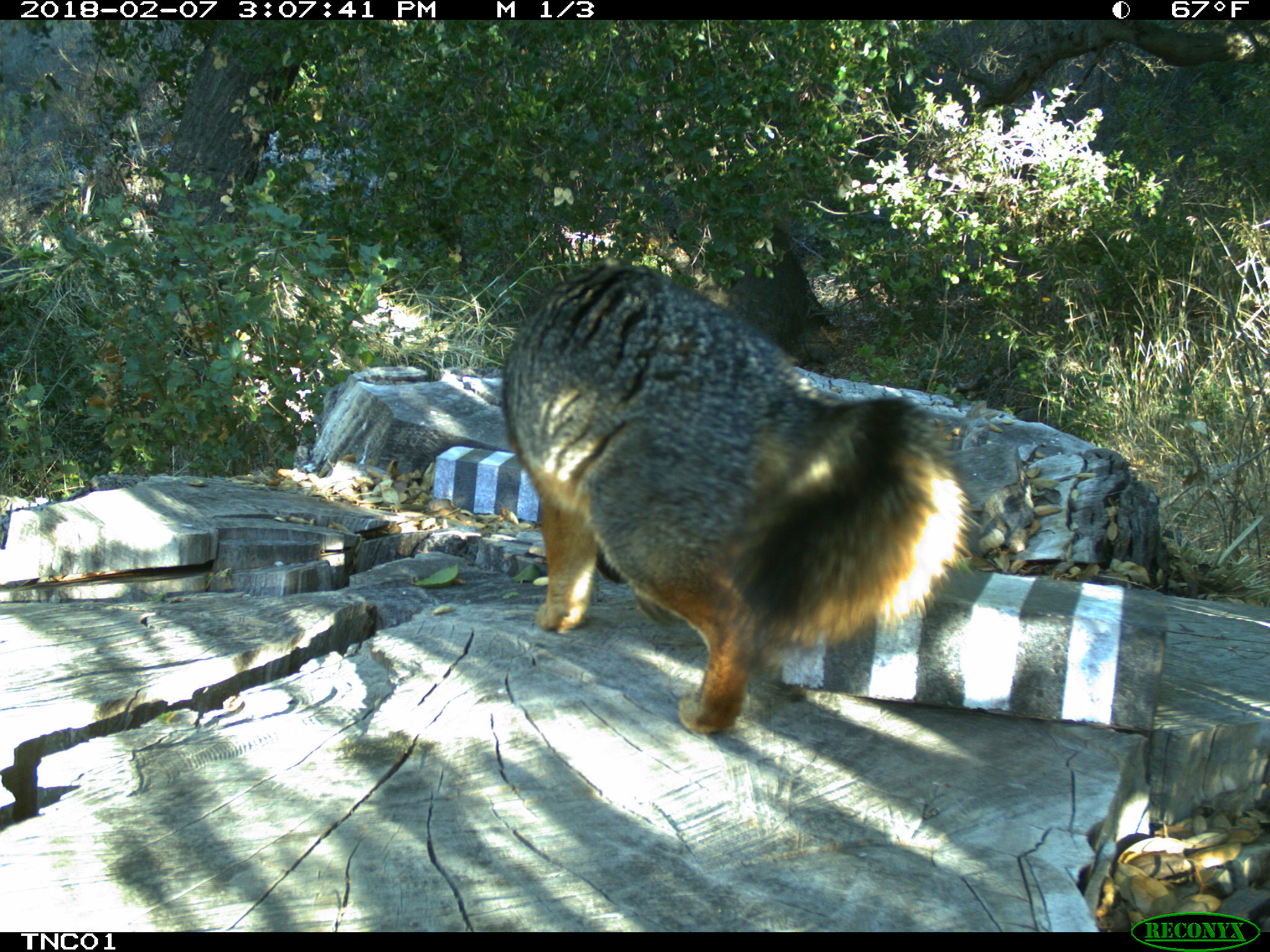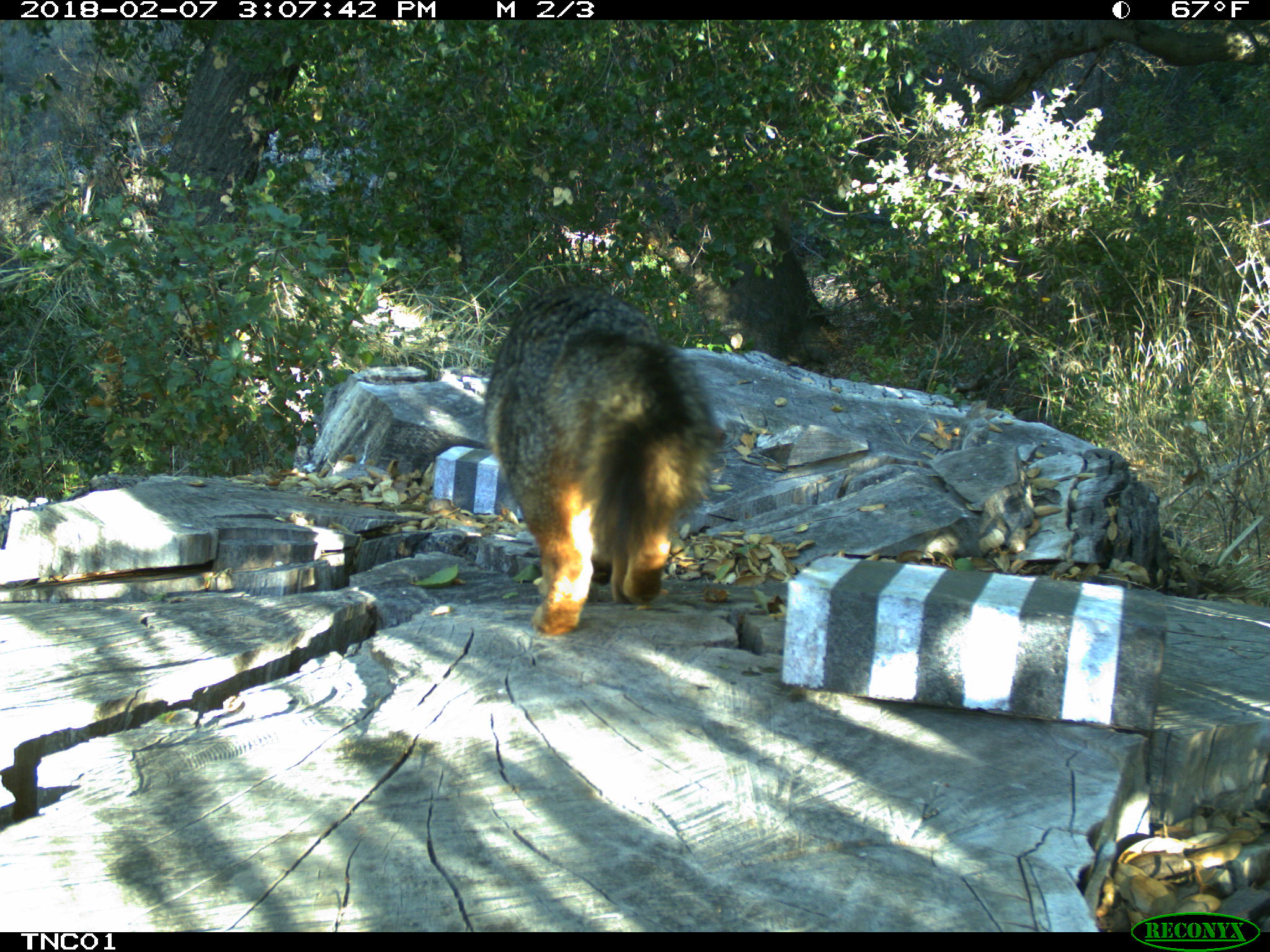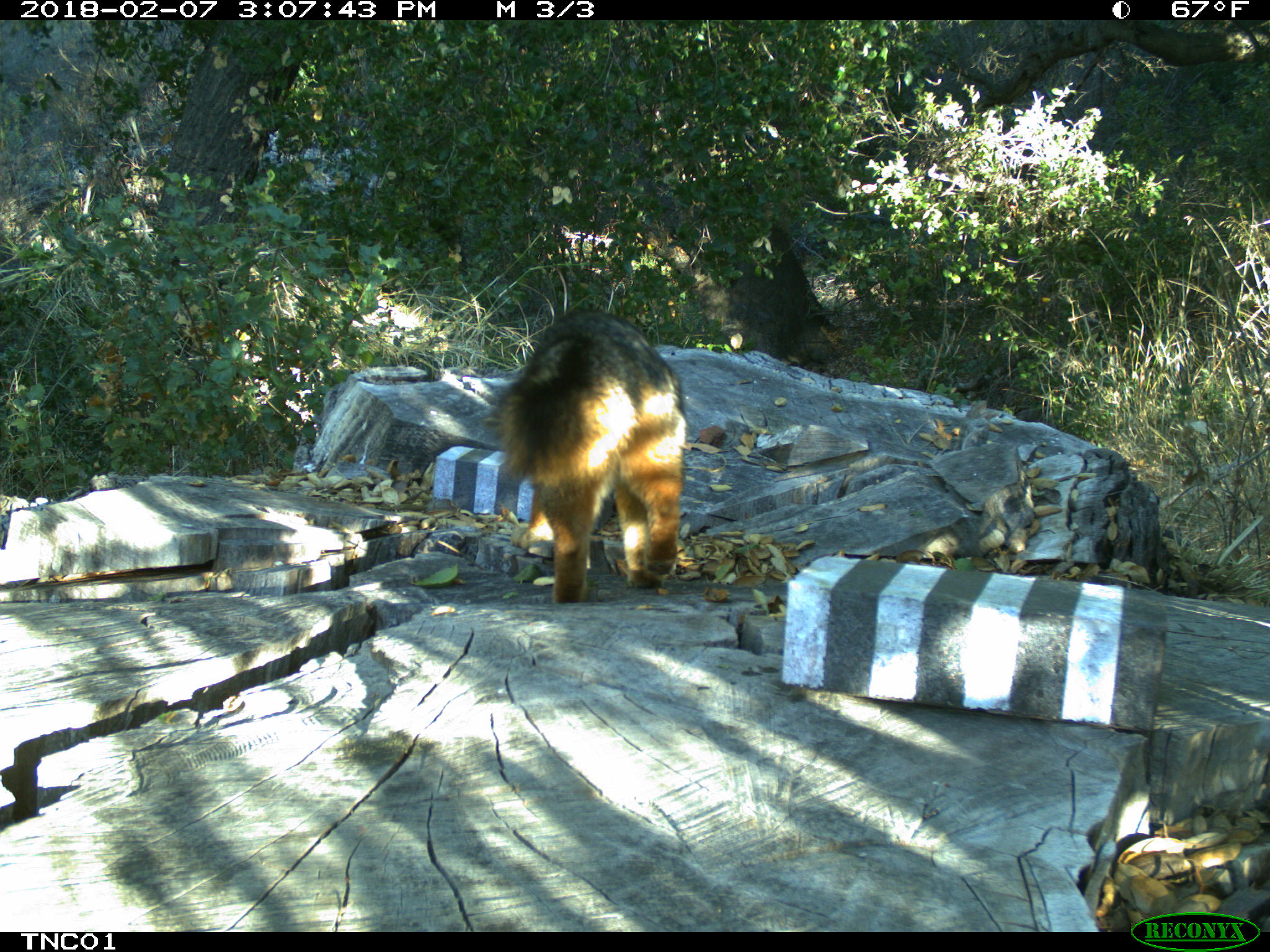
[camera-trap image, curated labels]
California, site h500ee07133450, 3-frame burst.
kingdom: Animalia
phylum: Chordata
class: Mammalia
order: Carnivora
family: Canidae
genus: Urocyon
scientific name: Urocyon littoralis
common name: island fox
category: fox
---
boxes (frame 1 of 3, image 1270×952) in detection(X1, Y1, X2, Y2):
fox: detection(500, 262, 981, 736)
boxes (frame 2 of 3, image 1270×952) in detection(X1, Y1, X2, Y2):
fox: detection(482, 283, 727, 637)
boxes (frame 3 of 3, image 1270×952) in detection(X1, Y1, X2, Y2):
fox: detection(495, 307, 685, 603)